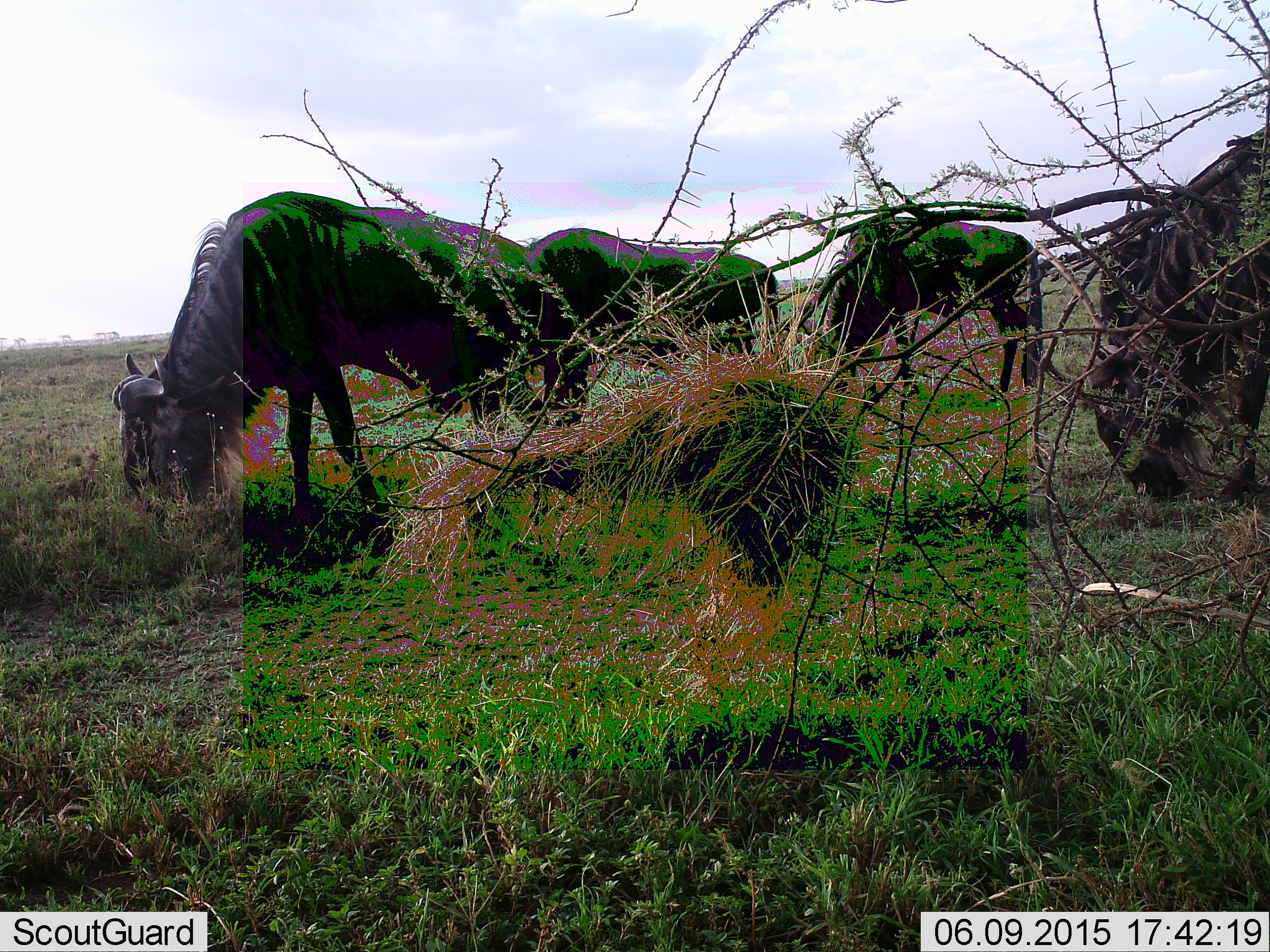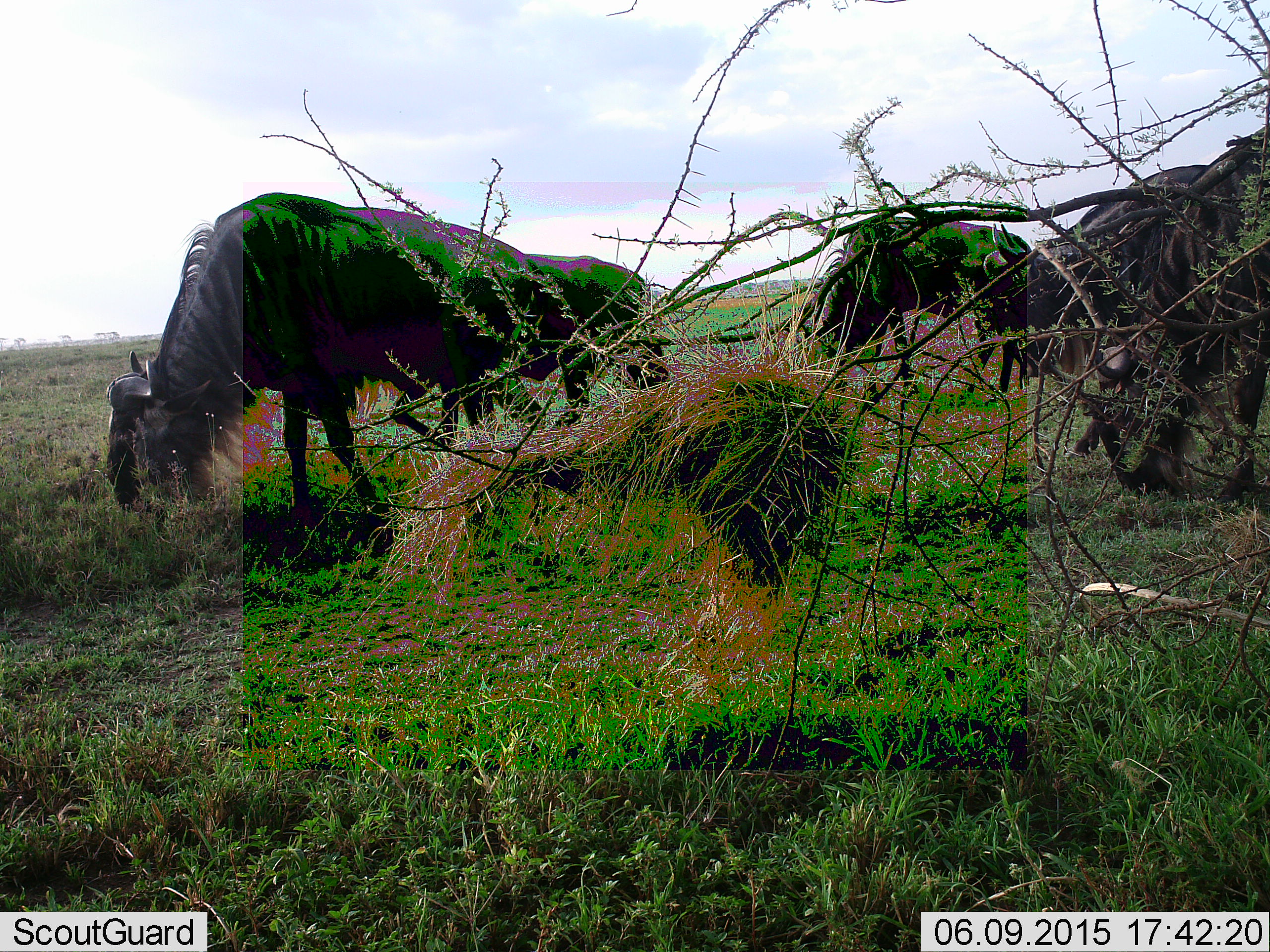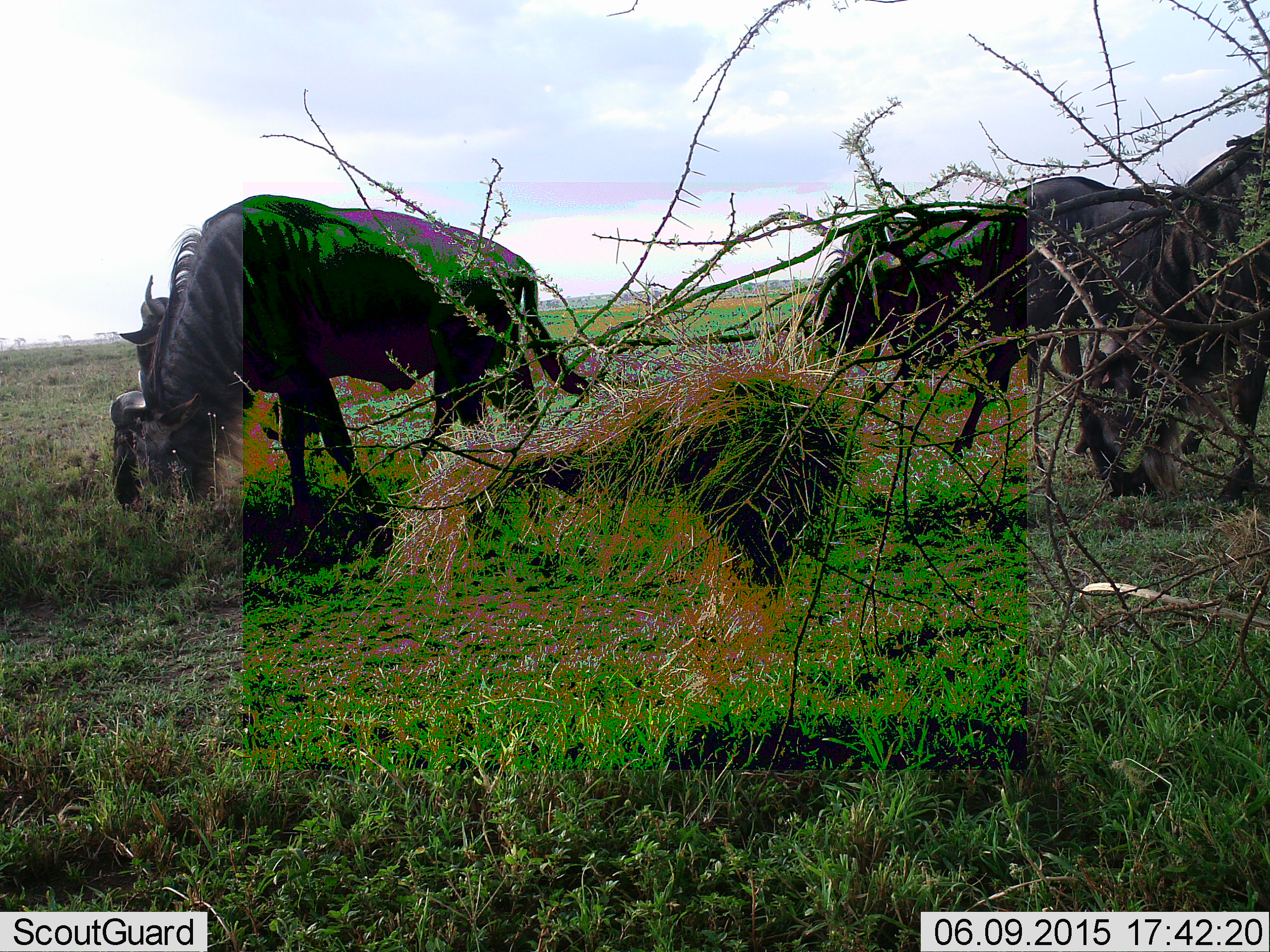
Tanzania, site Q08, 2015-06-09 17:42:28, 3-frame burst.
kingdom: Animalia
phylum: Chordata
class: Mammalia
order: Artiodactyla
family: Bovidae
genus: Connochaetes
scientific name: Connochaetes taurinus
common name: blue wildebeest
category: wildebeest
Wildebeest (blue wildebeest) (Connochaetes taurinus), count 5. Behavior (volunteer vote fractions): standing 20%, resting 0%, moving 30%, interacting 0%. Young present (vote fraction): 0%. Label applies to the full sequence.